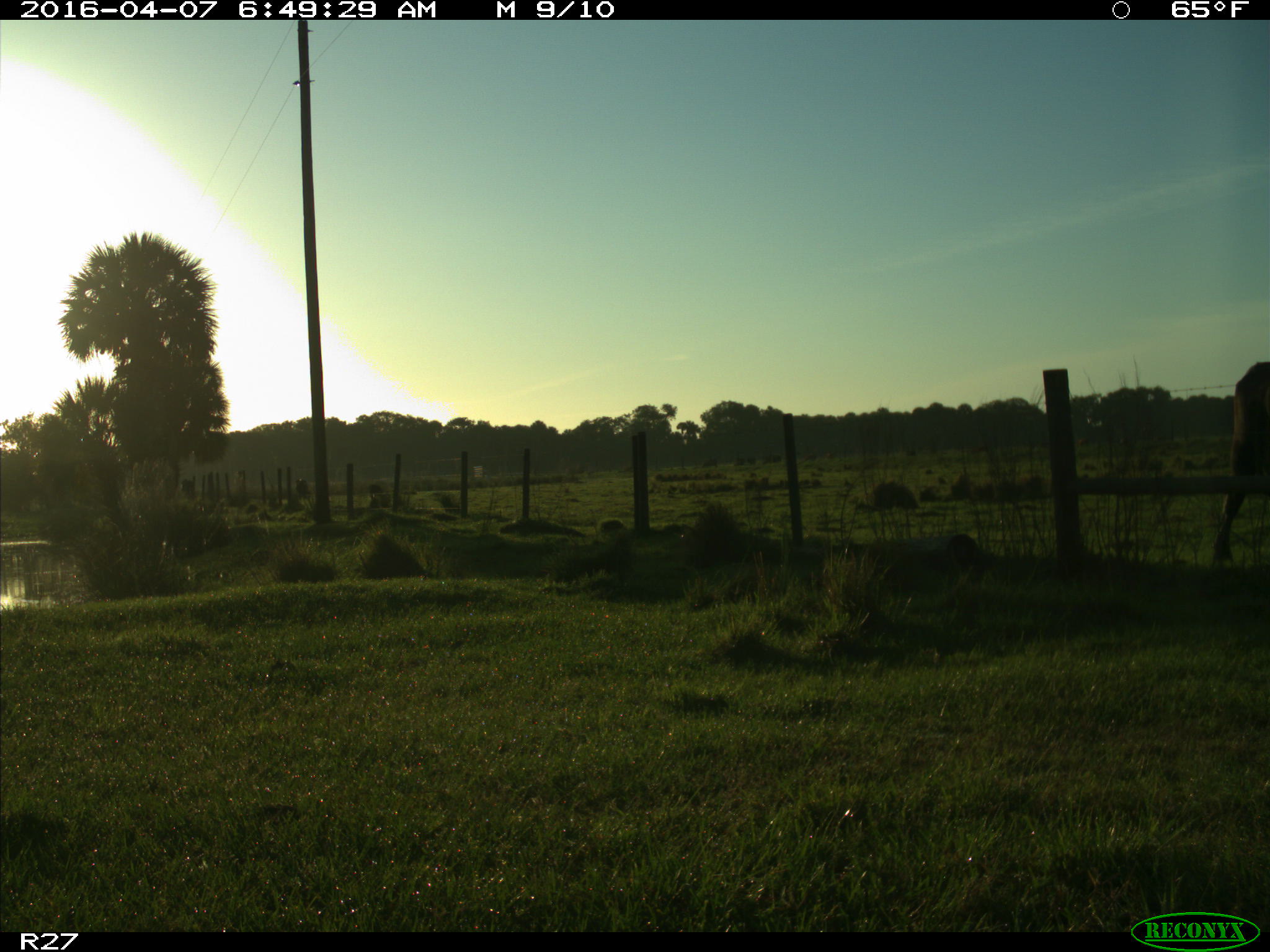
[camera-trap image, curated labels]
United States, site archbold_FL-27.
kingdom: Animalia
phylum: Chordata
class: Mammalia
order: Artiodactyla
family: Bovidae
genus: Bos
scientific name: Bos taurus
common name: domestic cow